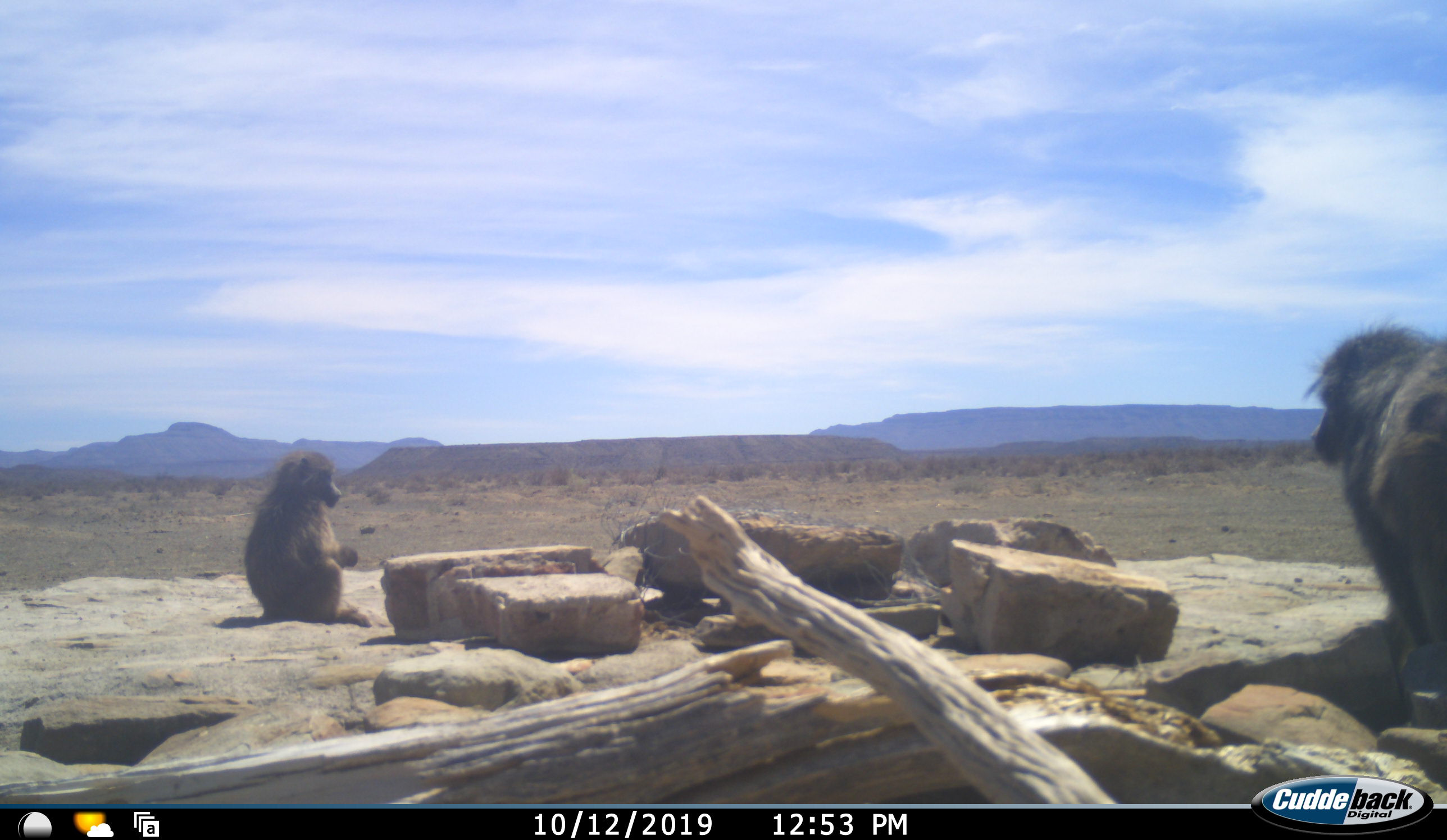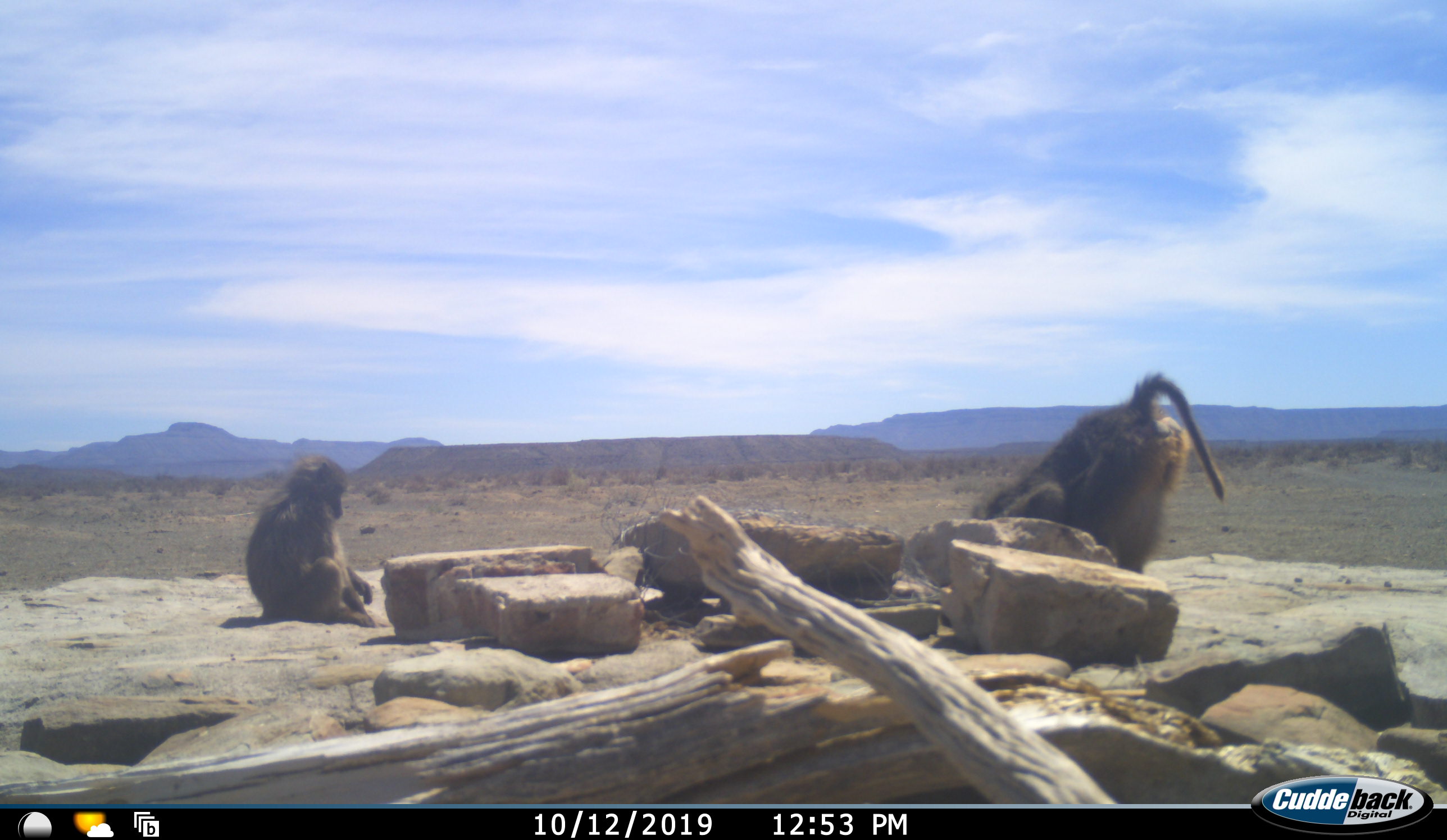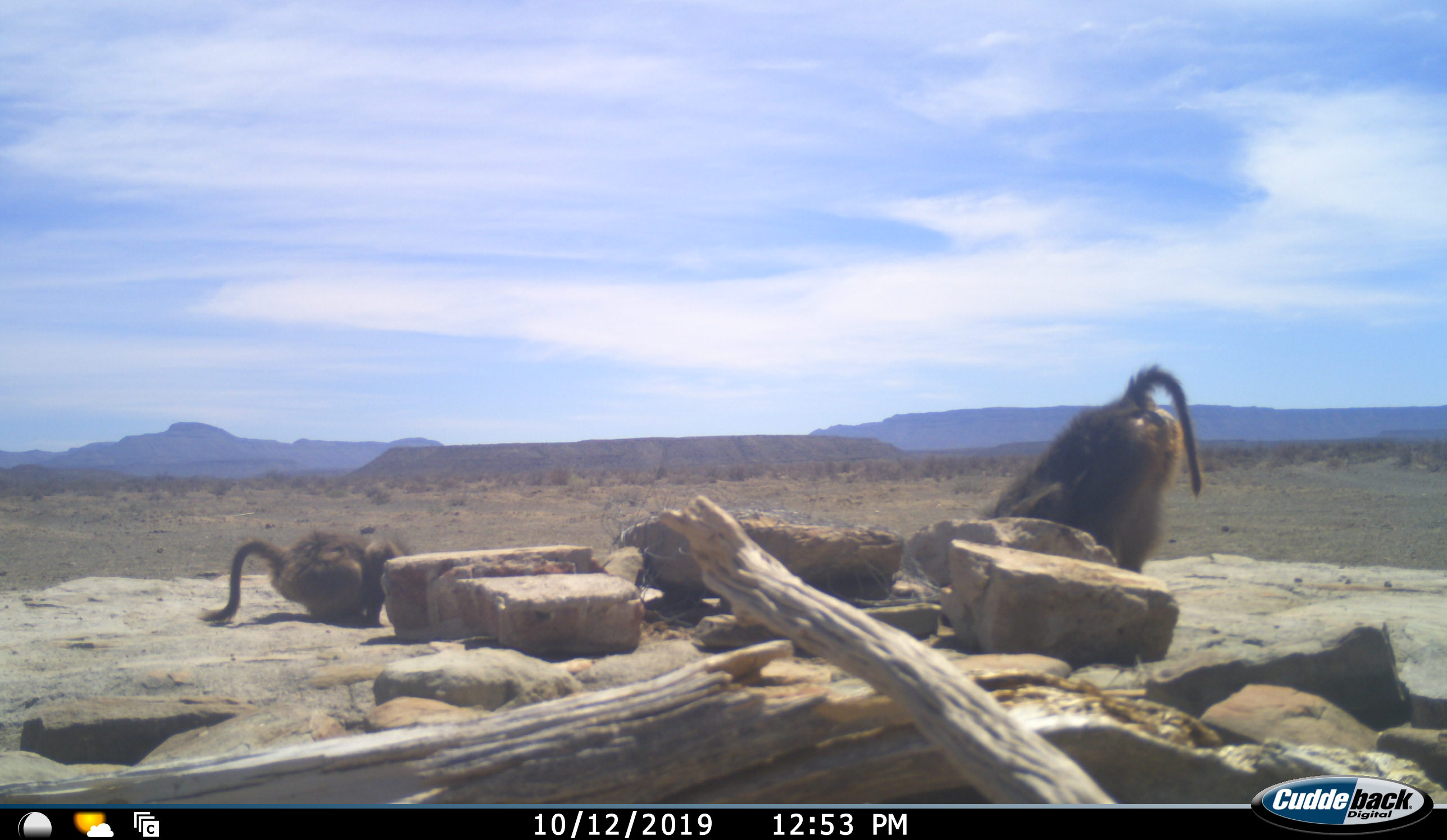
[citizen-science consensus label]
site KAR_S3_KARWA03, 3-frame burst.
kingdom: Animalia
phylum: Chordata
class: Mammalia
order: Primates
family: Cercopithecidae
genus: Papio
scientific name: Papio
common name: baboon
Baboon (Papio), count 2. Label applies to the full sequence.